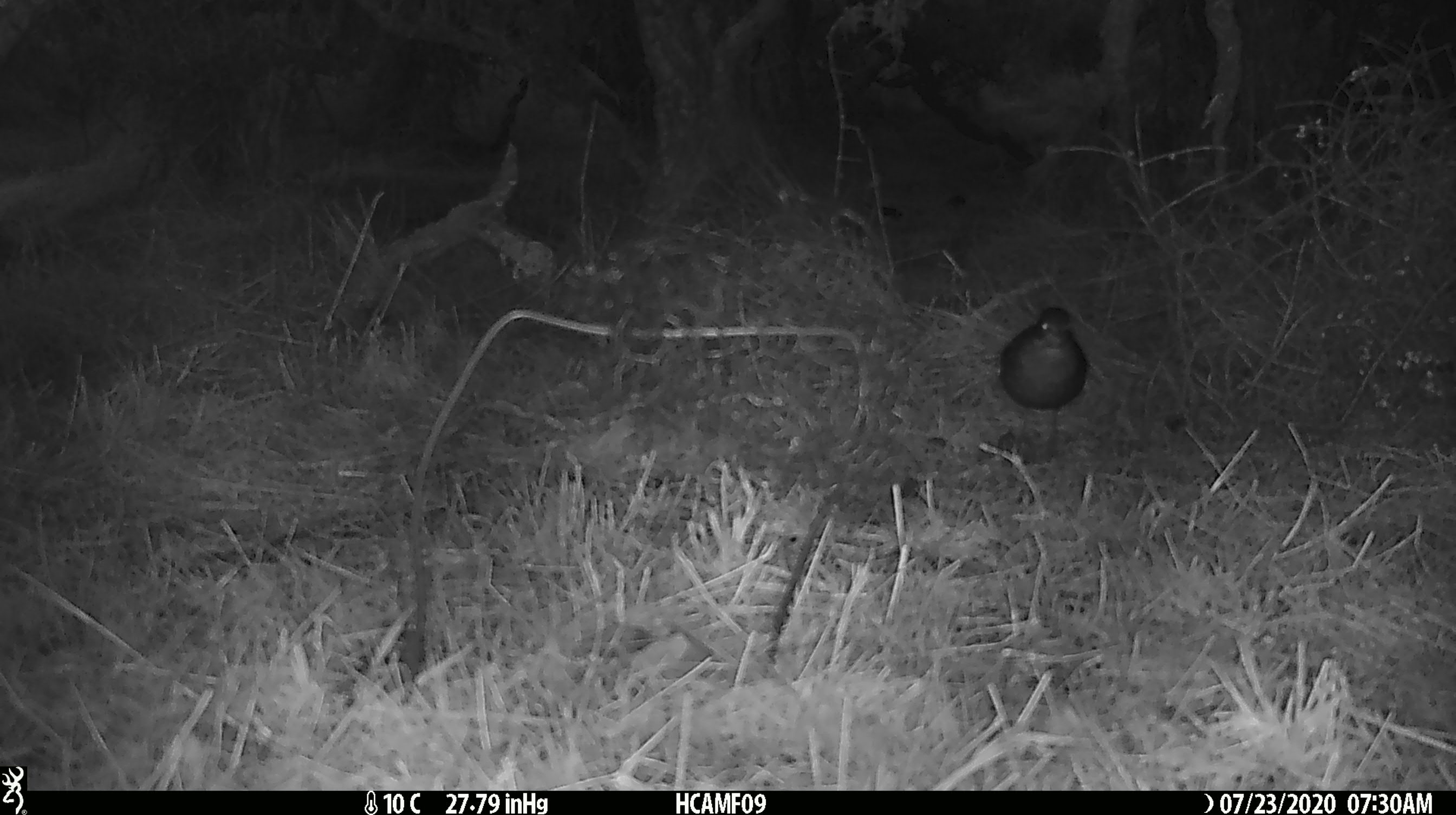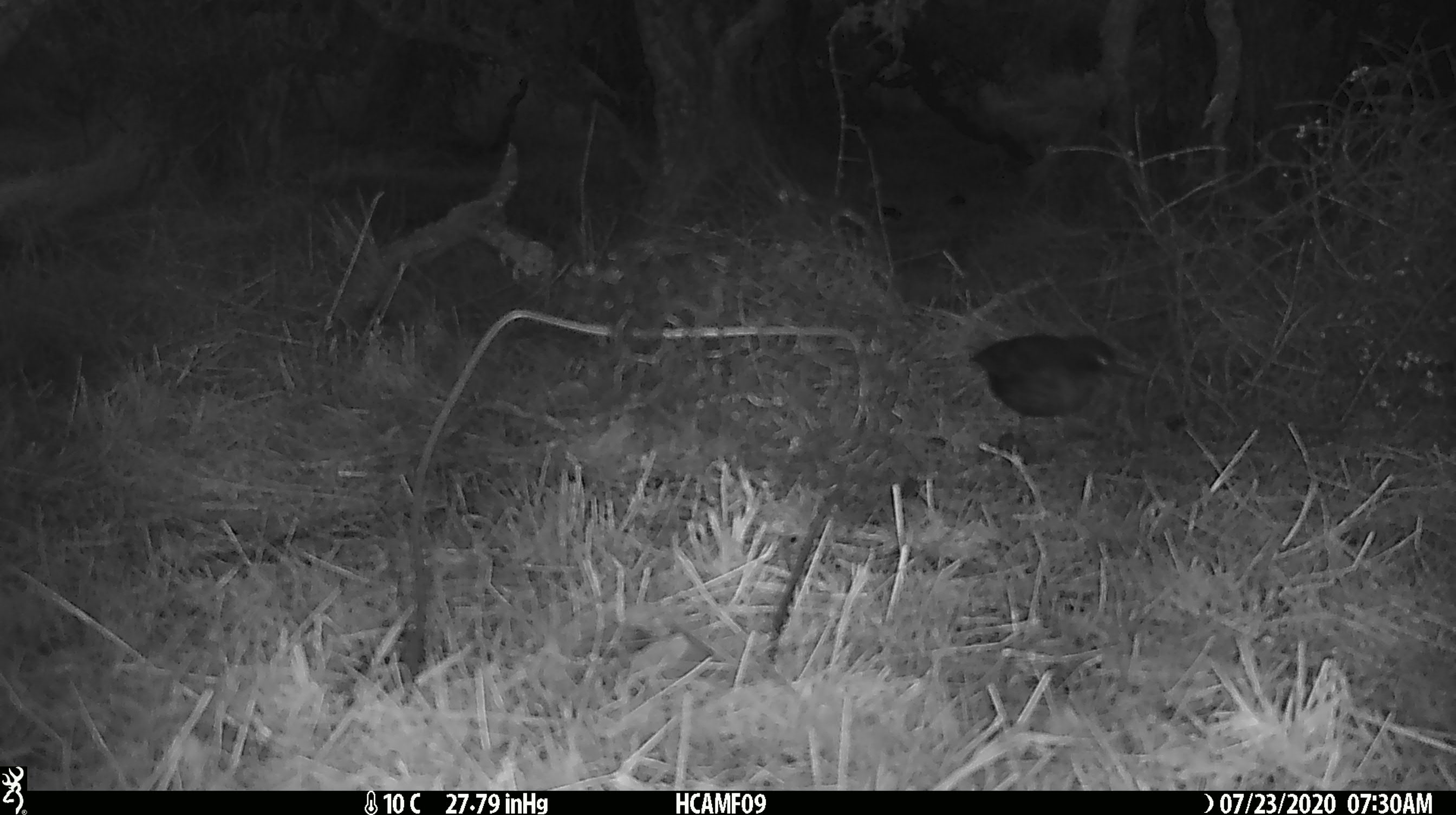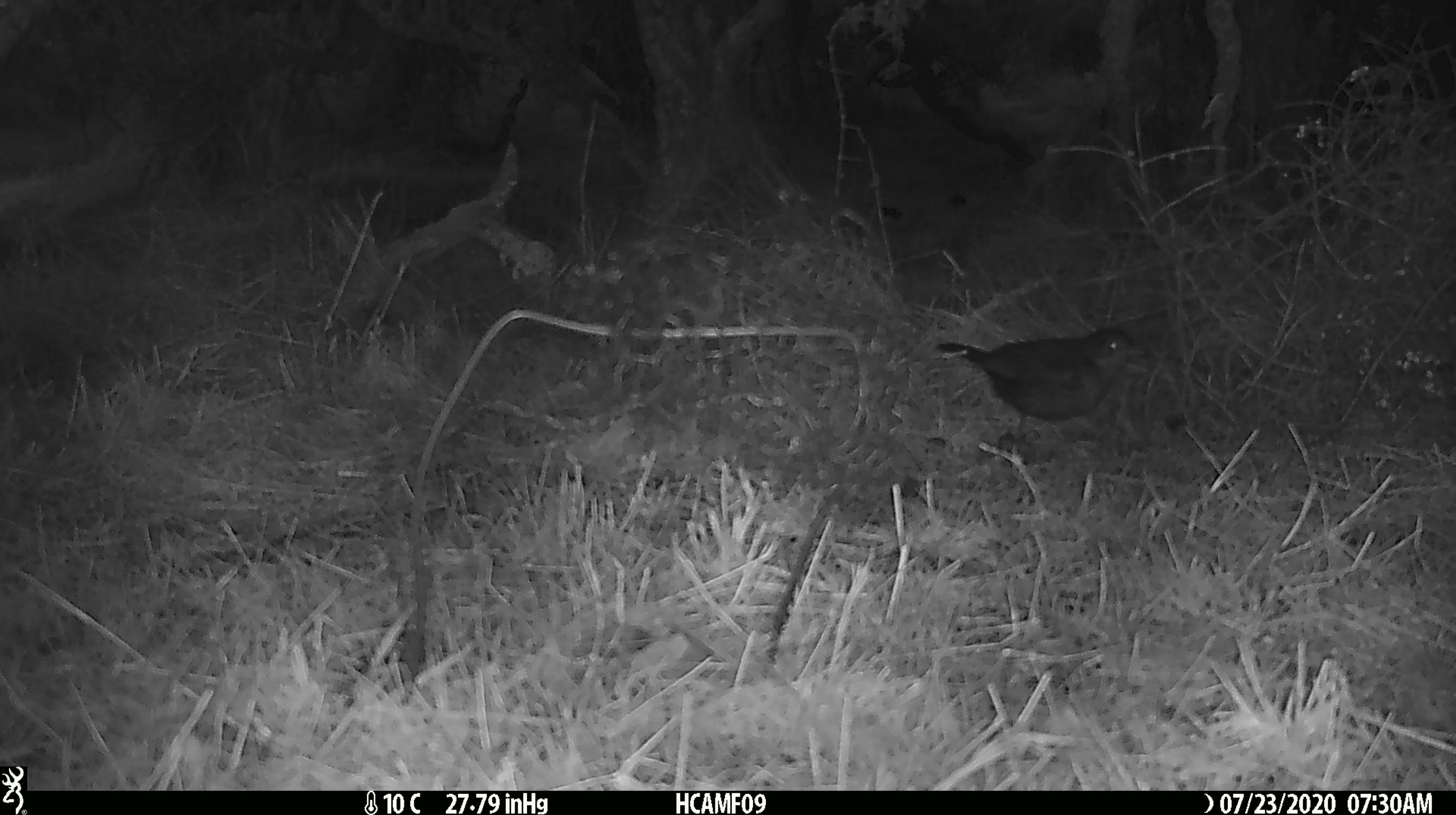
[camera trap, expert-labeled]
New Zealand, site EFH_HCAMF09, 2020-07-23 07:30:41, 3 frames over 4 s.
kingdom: Animalia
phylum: Chordata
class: Aves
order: Passeriformes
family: Turdidae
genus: Turdus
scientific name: Turdus merula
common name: eurasian blackbird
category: blackbird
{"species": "blackbird (eurasian blackbird) (Turdus merula)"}